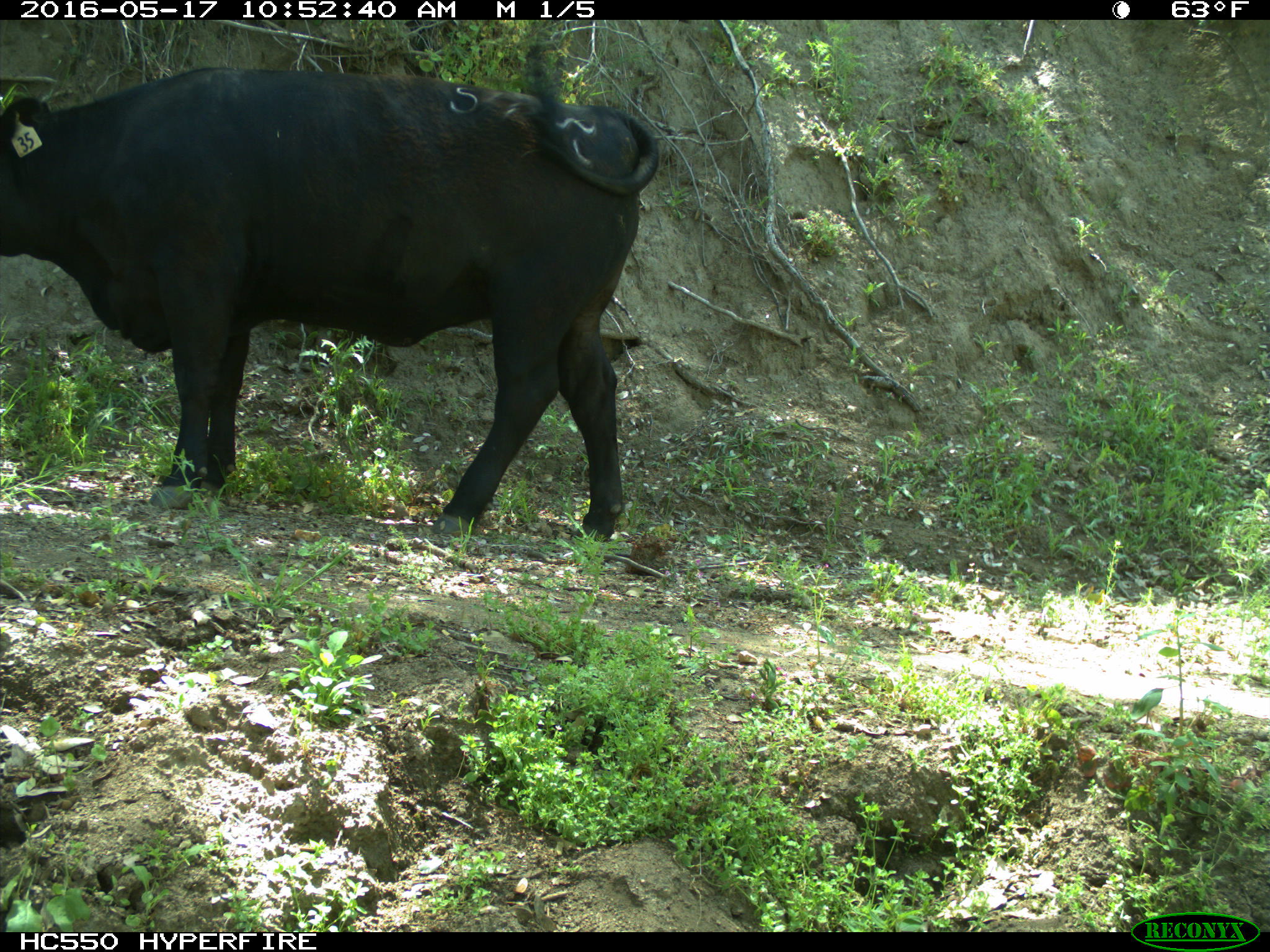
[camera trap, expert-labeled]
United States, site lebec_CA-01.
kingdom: Animalia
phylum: Chordata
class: Mammalia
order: Artiodactyla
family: Bovidae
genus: Bos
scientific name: Bos taurus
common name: domestic cow